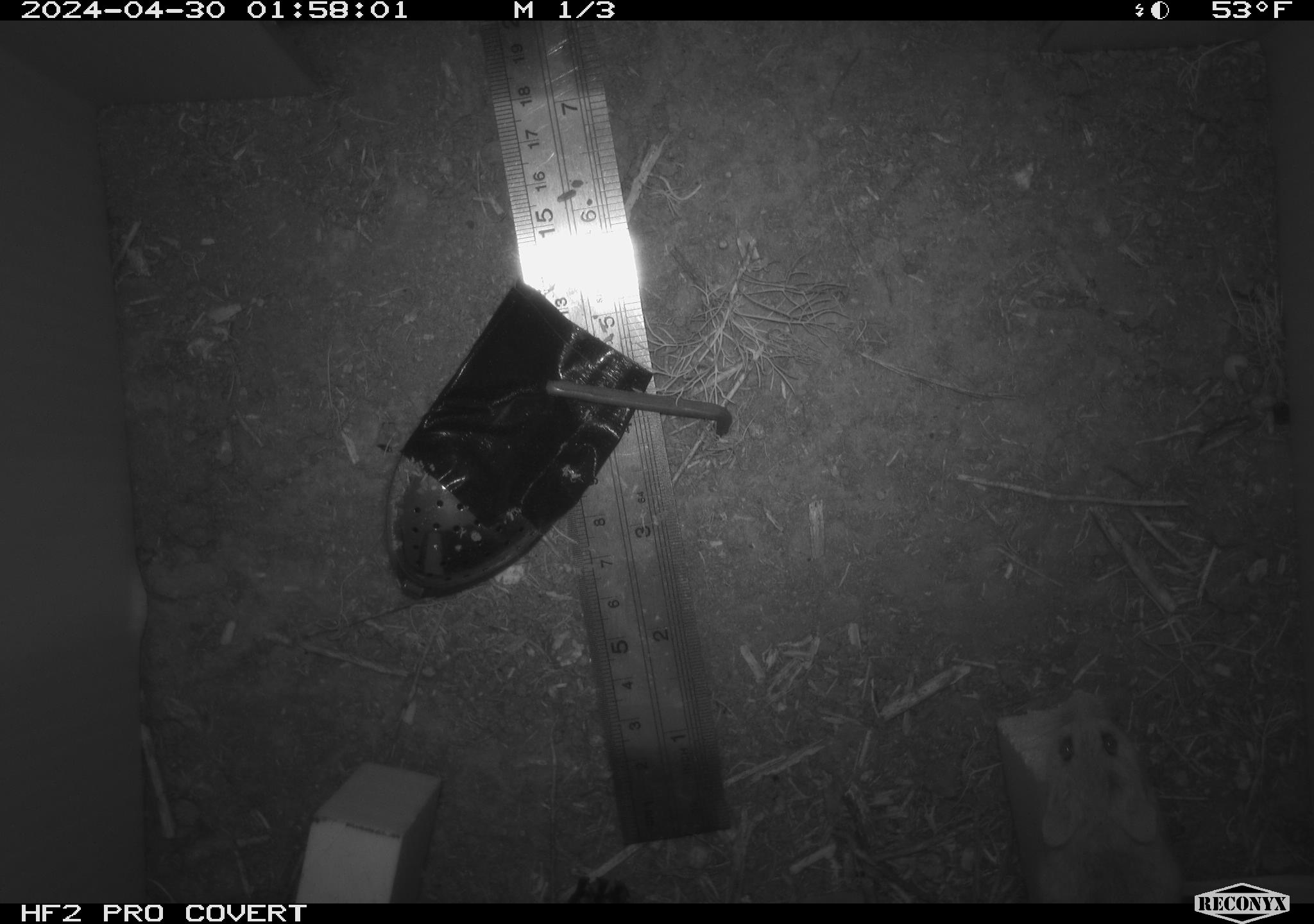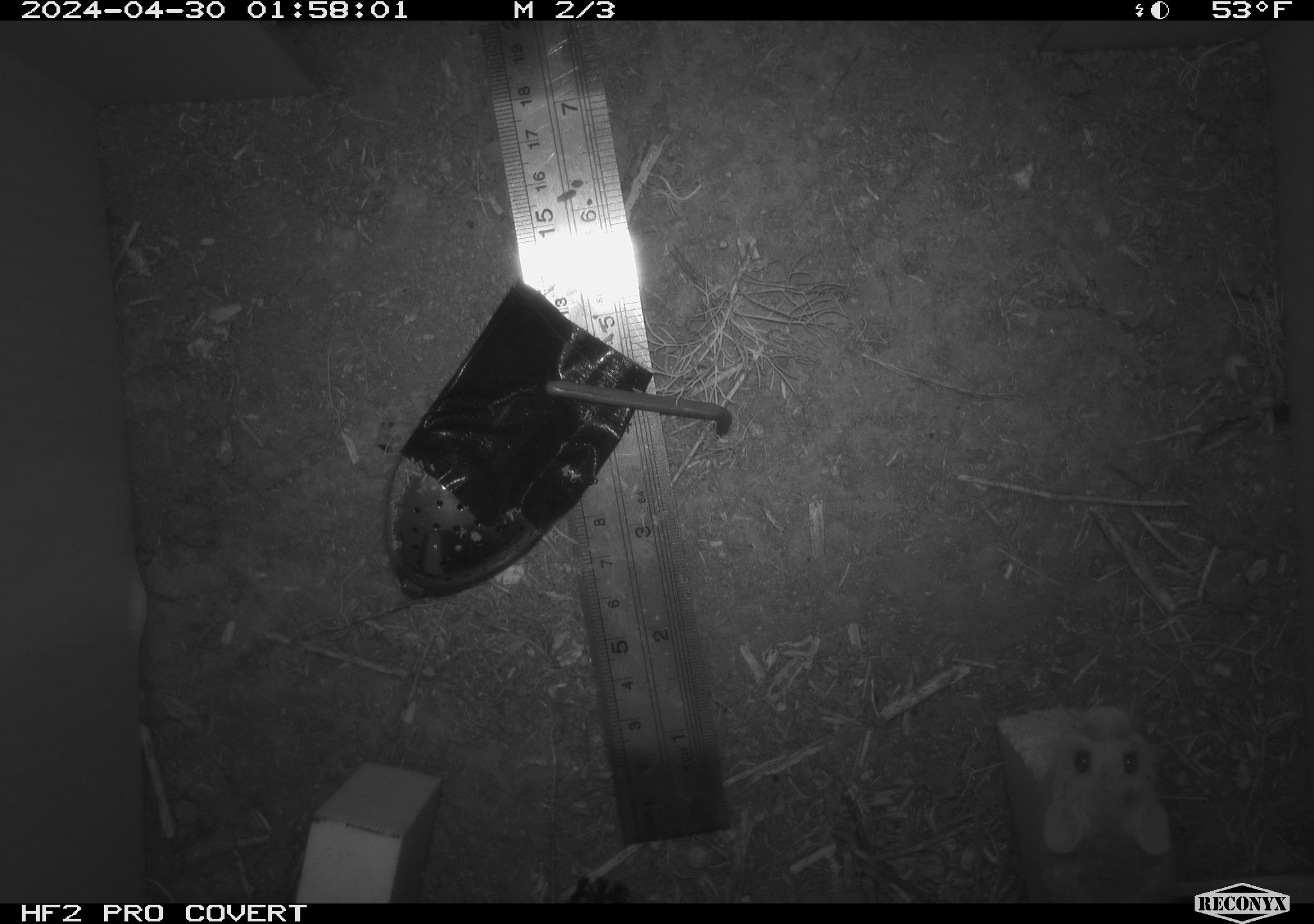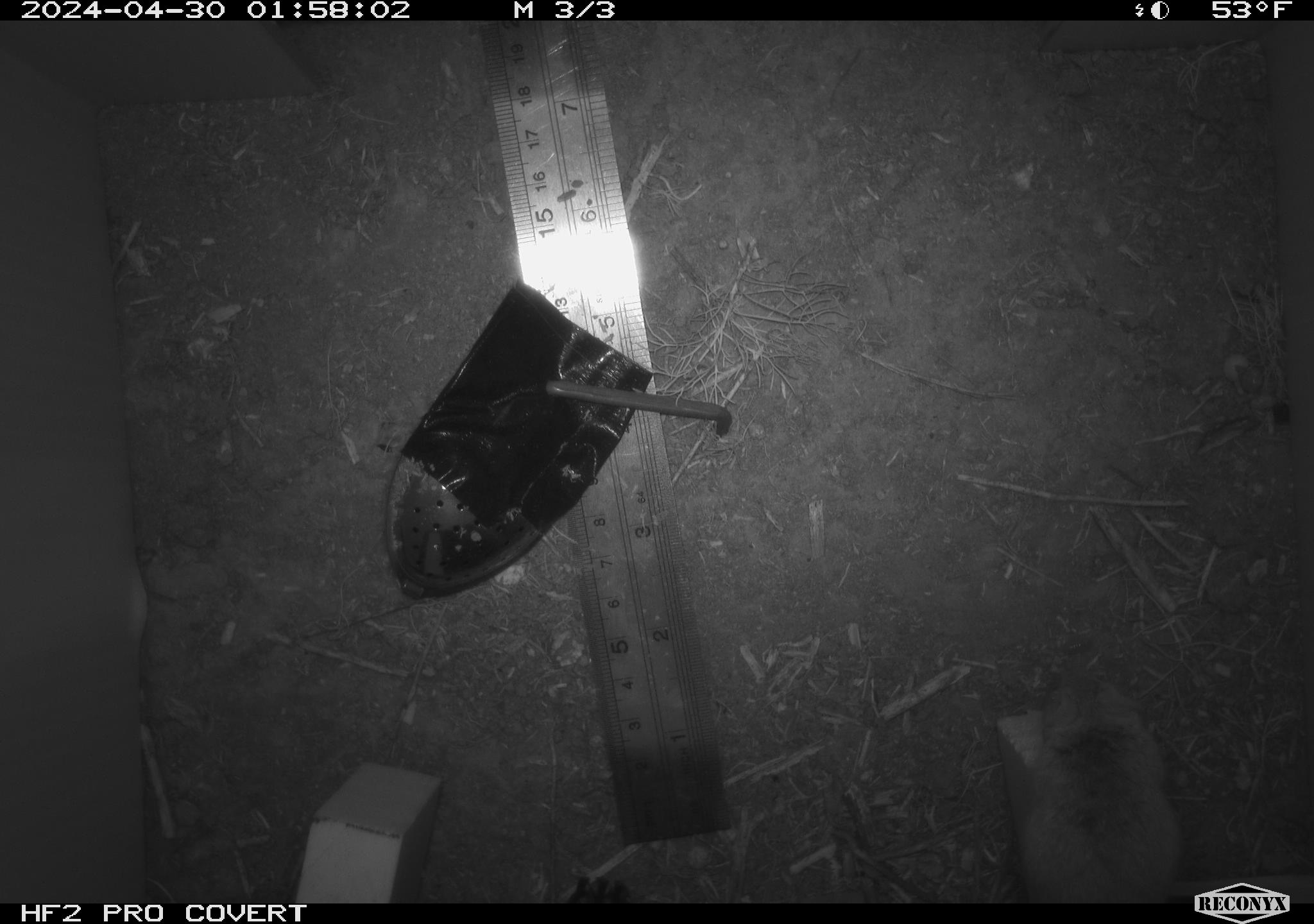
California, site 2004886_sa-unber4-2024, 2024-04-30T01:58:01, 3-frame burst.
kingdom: Animalia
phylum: Chordata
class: Mammalia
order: Rodentia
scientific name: Rodentia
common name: mouse species